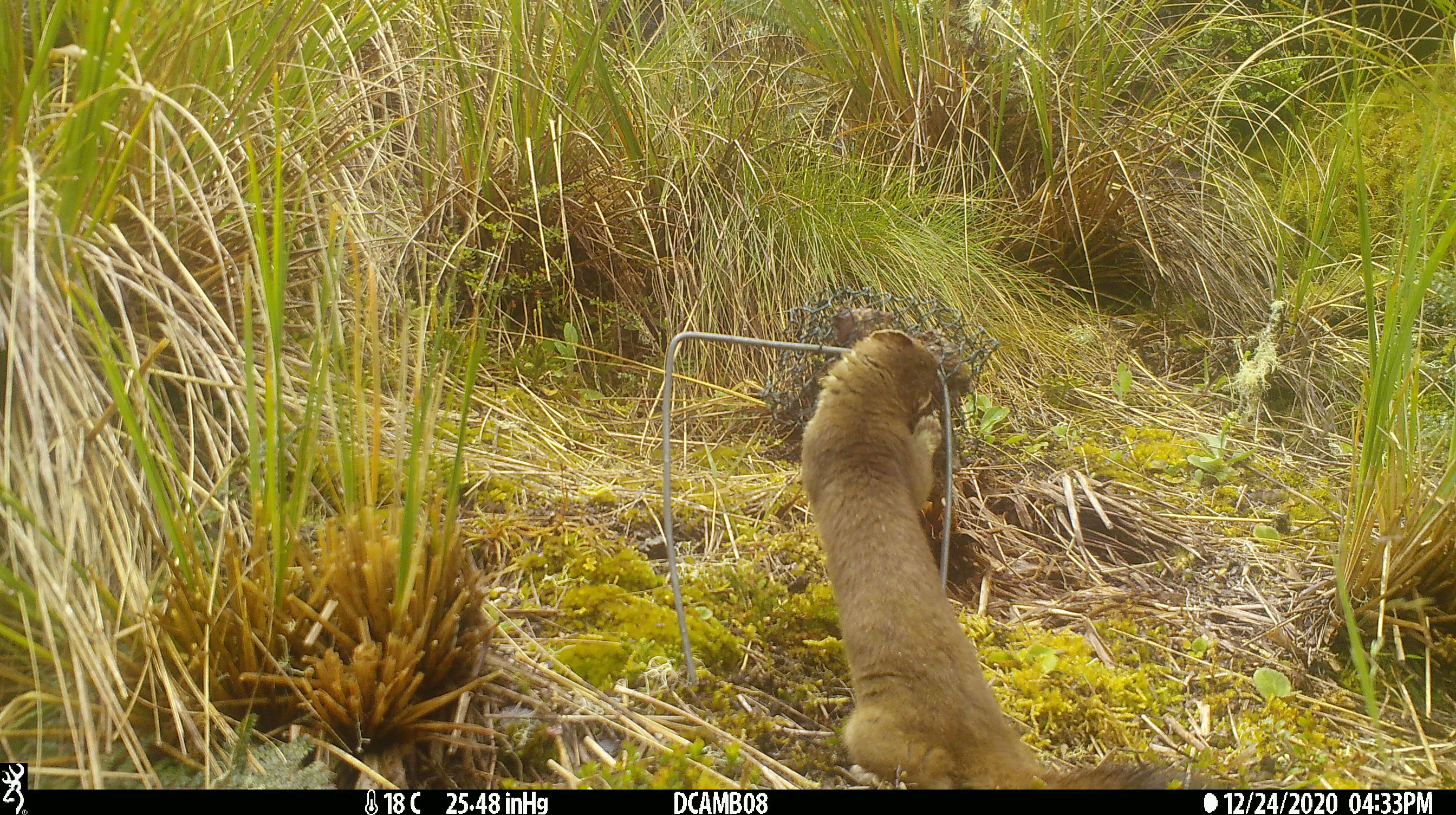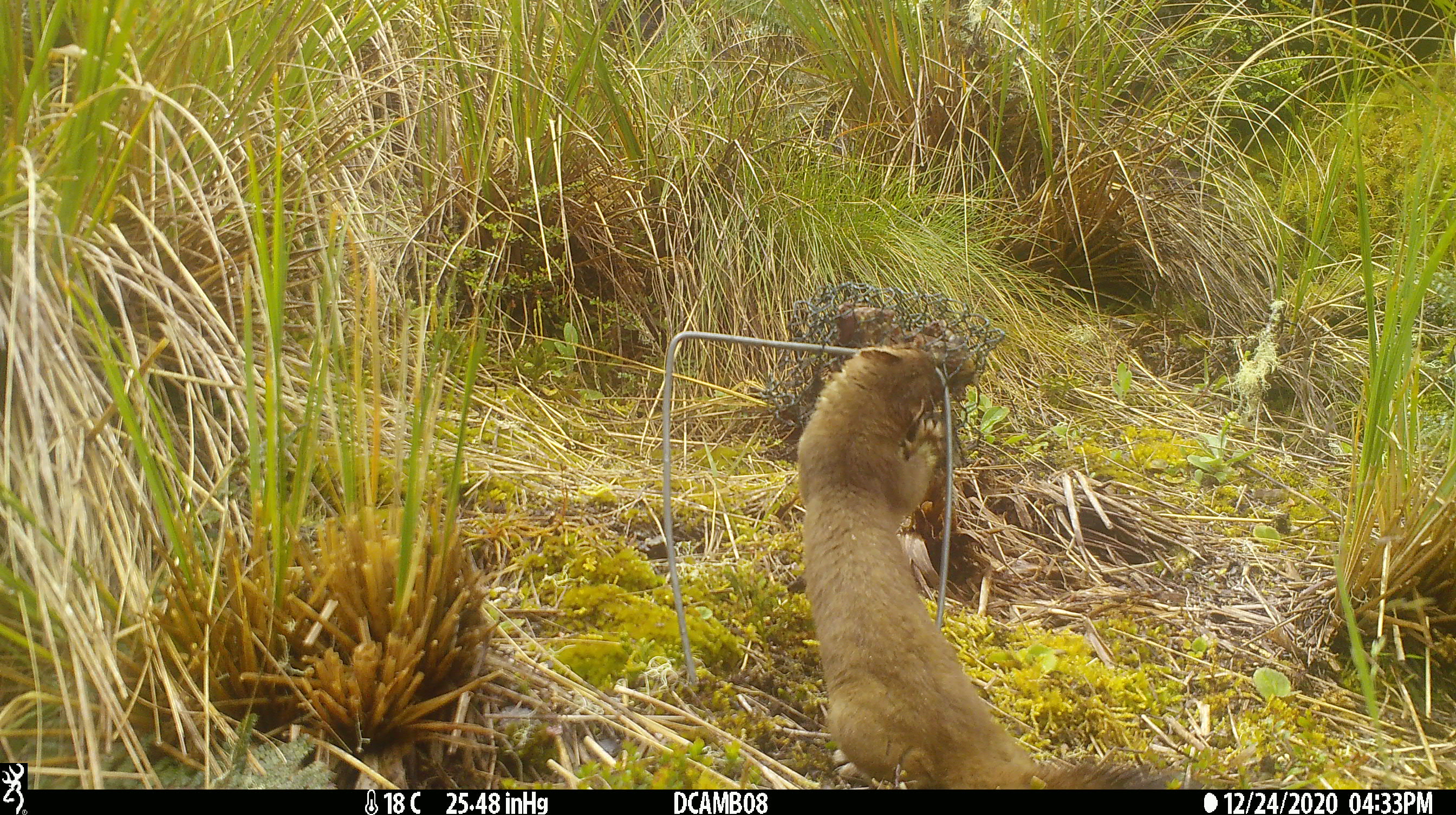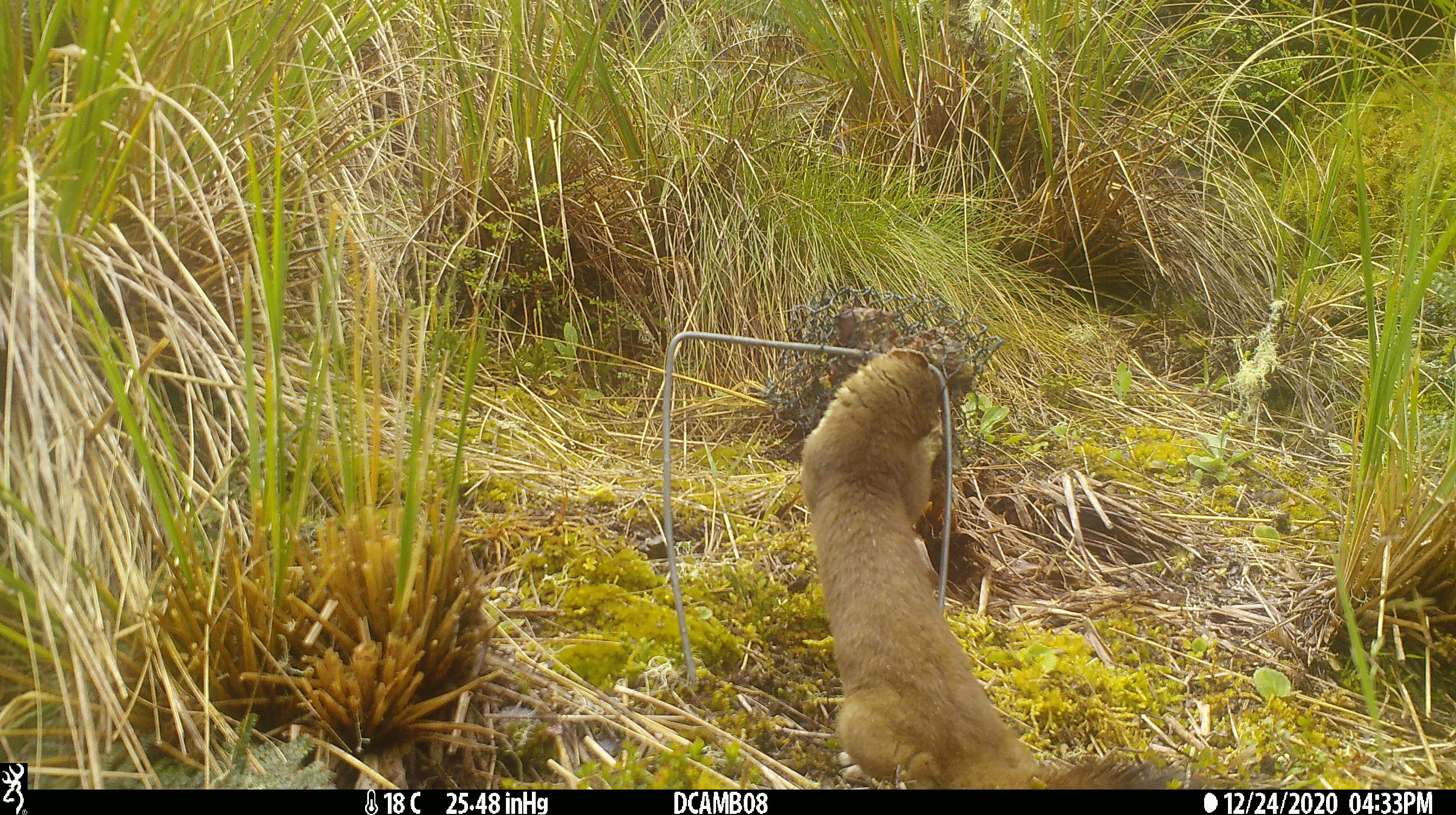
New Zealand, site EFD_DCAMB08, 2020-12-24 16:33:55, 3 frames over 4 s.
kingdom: Animalia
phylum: Chordata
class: Mammalia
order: Carnivora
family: Mustelidae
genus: Mustela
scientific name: Mustela erminea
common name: stoat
Stoat (Mustela erminea).